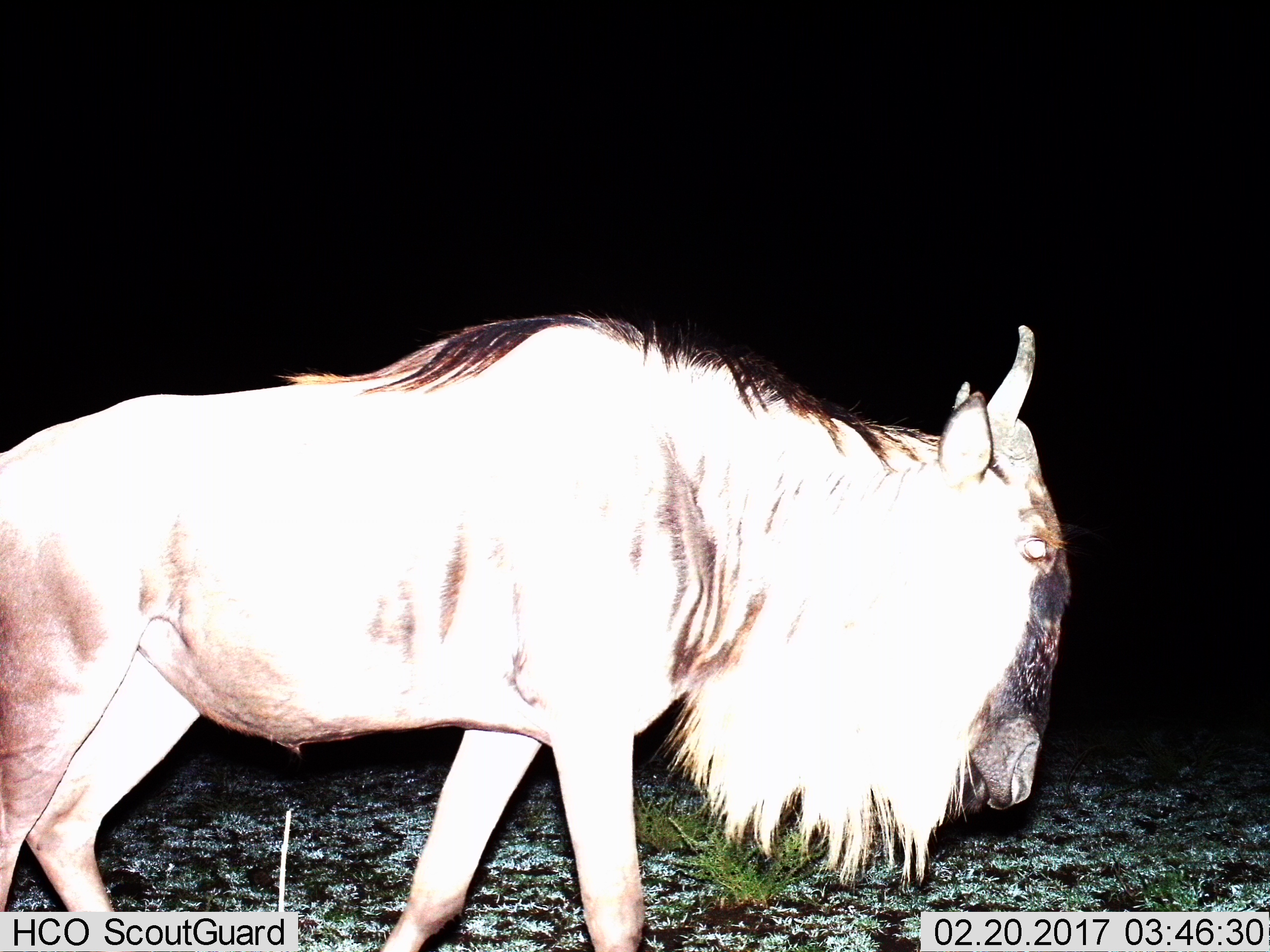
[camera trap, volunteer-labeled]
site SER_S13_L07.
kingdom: Animalia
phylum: Chordata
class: Mammalia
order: Artiodactyla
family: Bovidae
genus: Connochaetes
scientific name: Connochaetes taurinus taurinus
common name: blue wildebeest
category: wildebeestblue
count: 1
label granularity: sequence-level